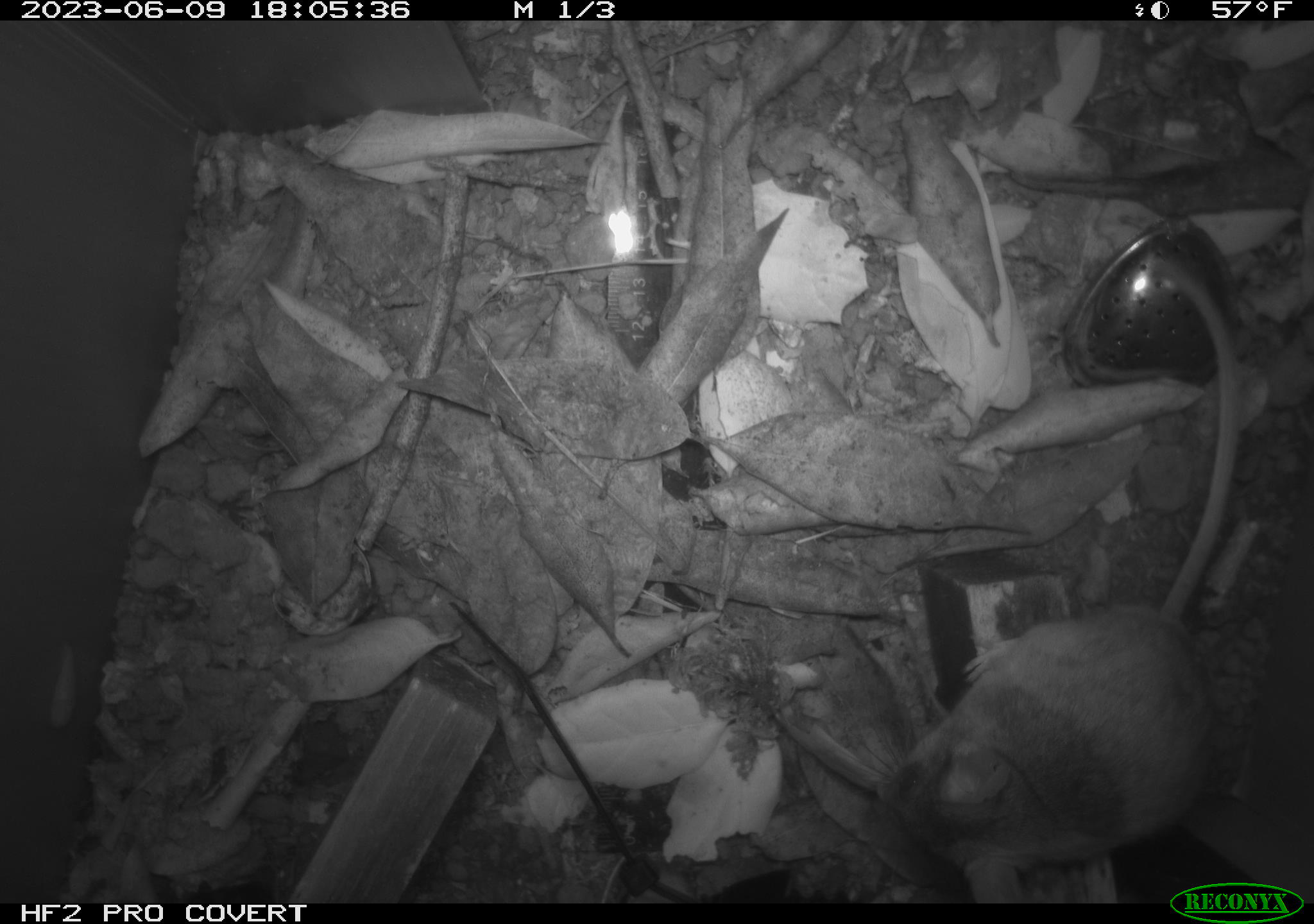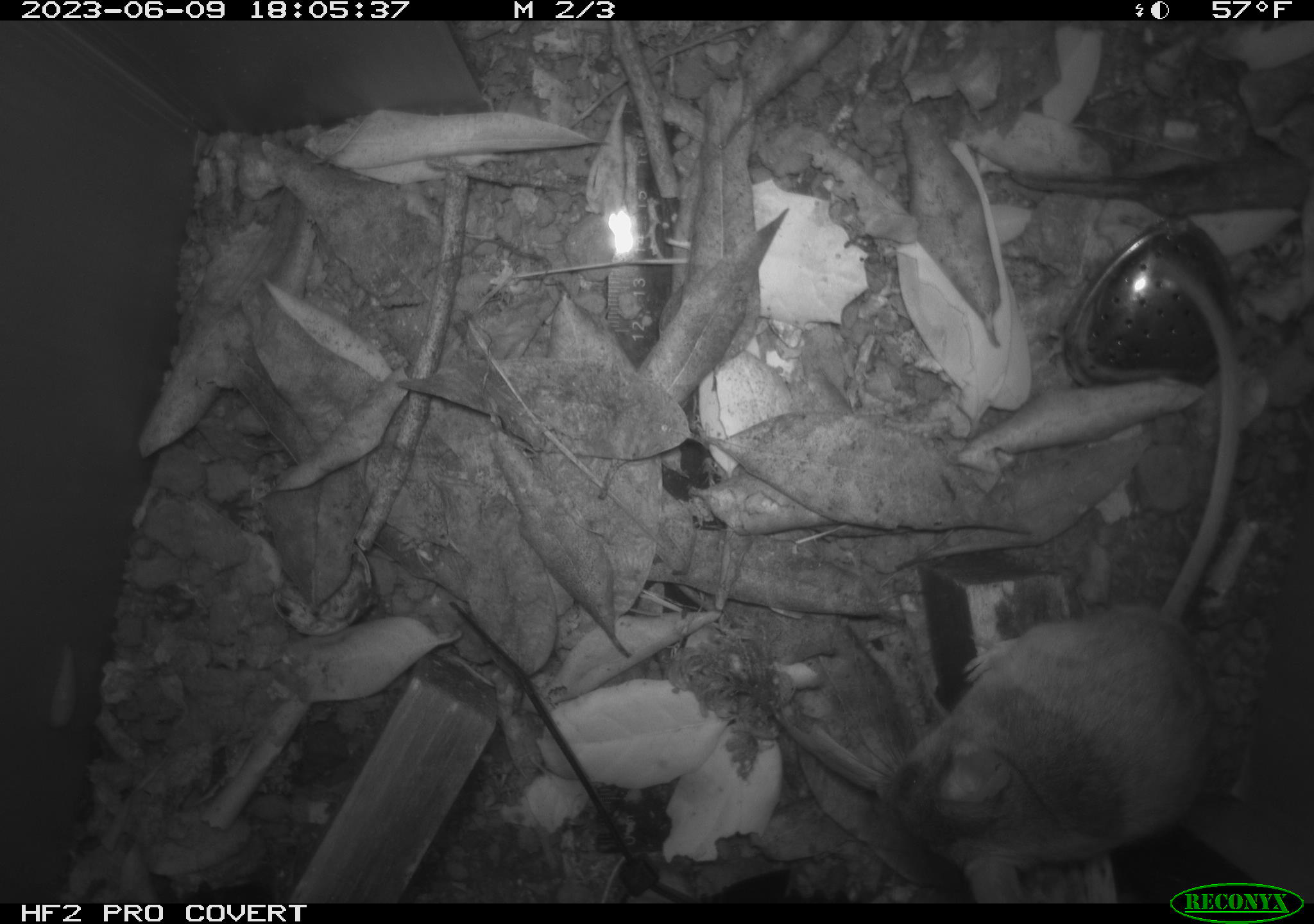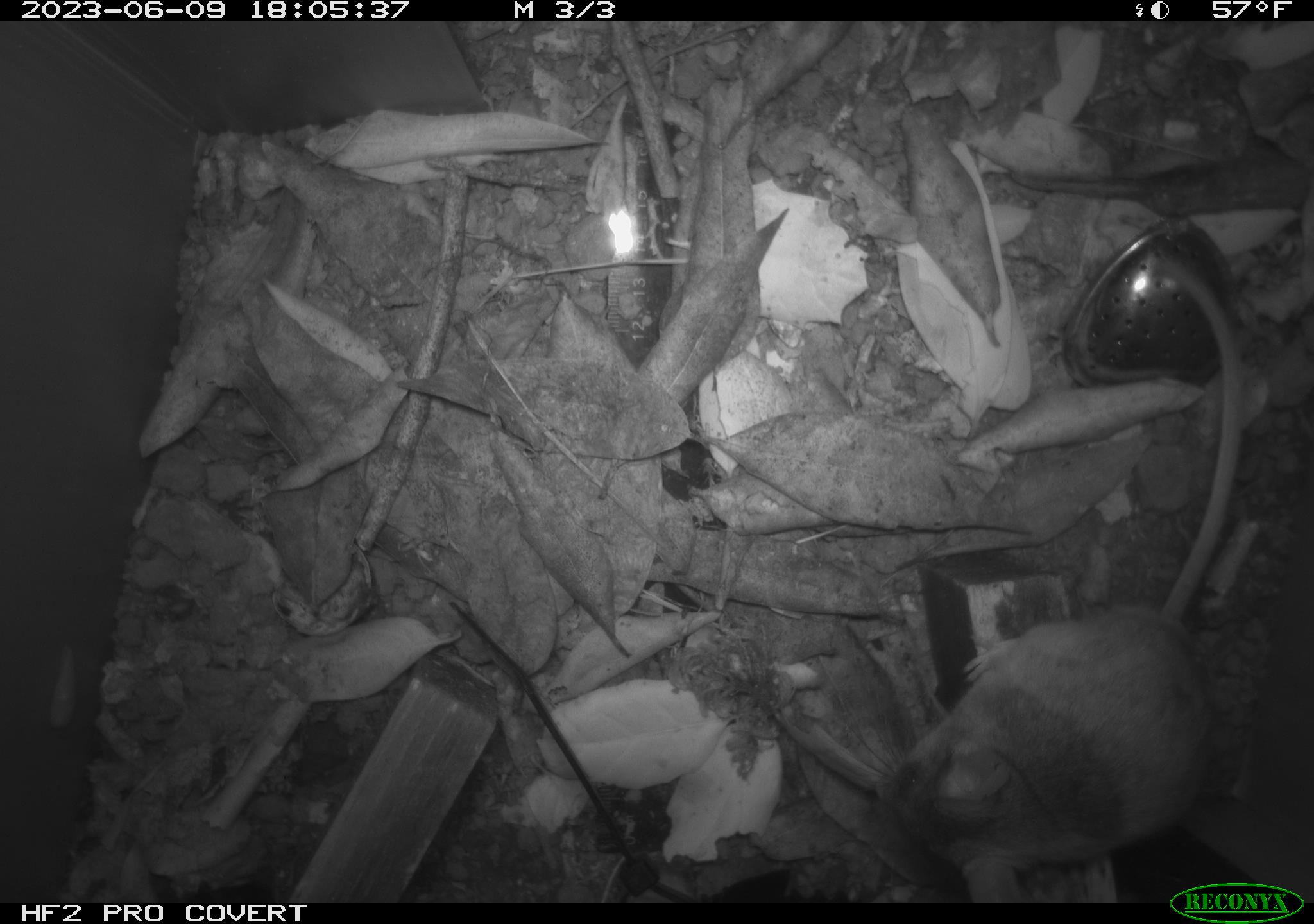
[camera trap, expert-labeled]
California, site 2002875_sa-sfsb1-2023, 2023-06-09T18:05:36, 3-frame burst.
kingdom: Animalia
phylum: Chordata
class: Mammalia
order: Rodentia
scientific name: Rodentia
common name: mouse species